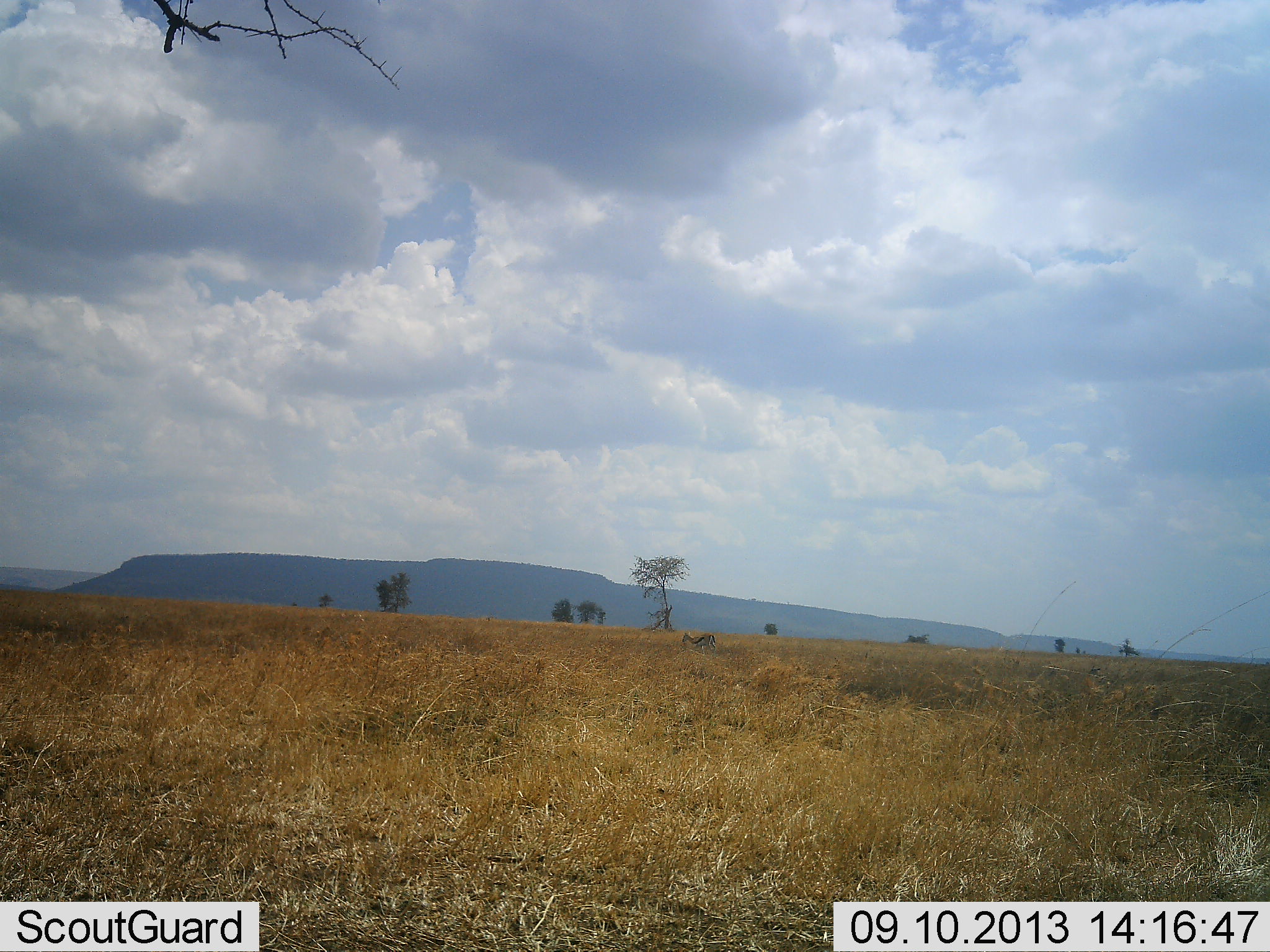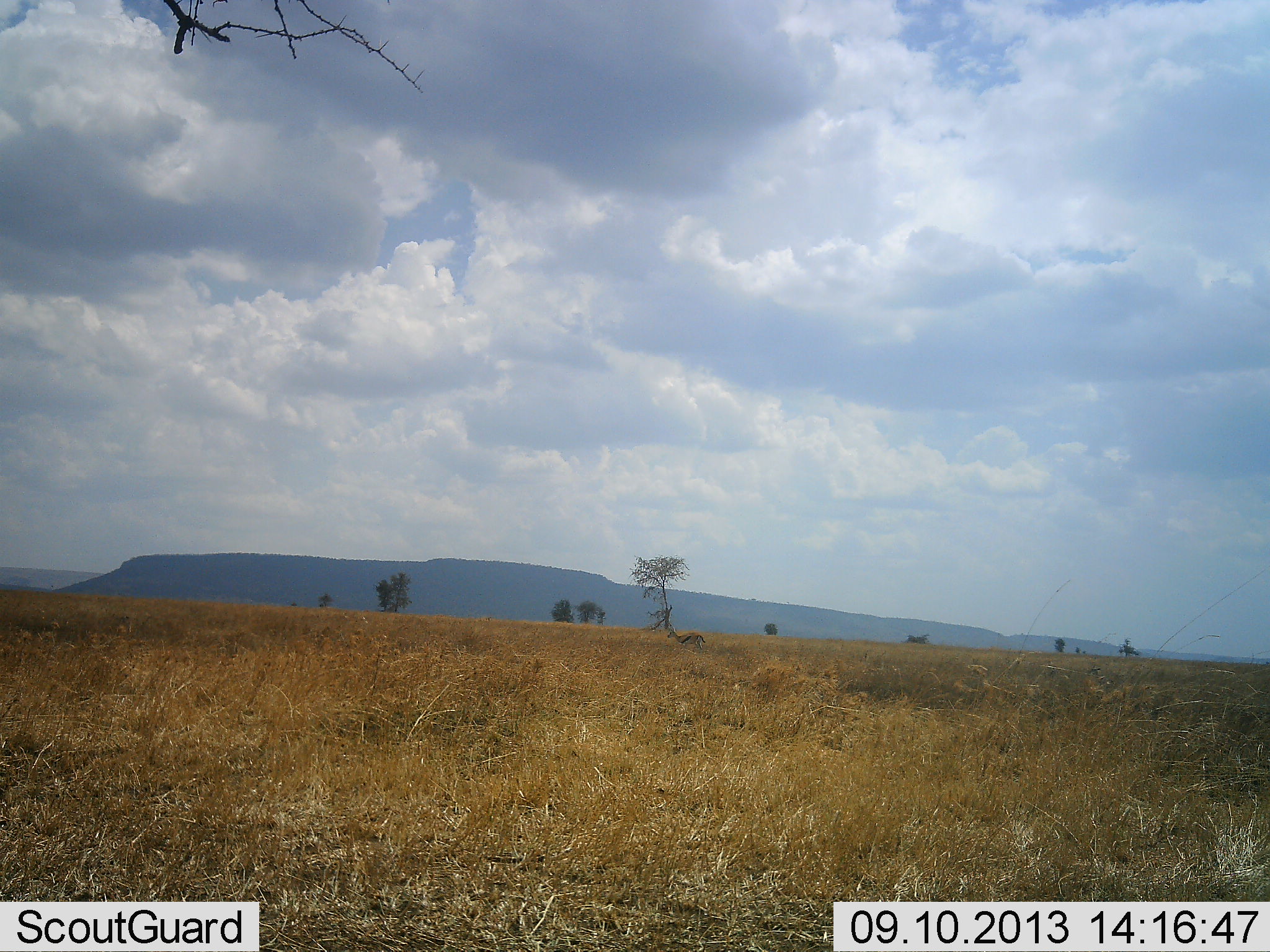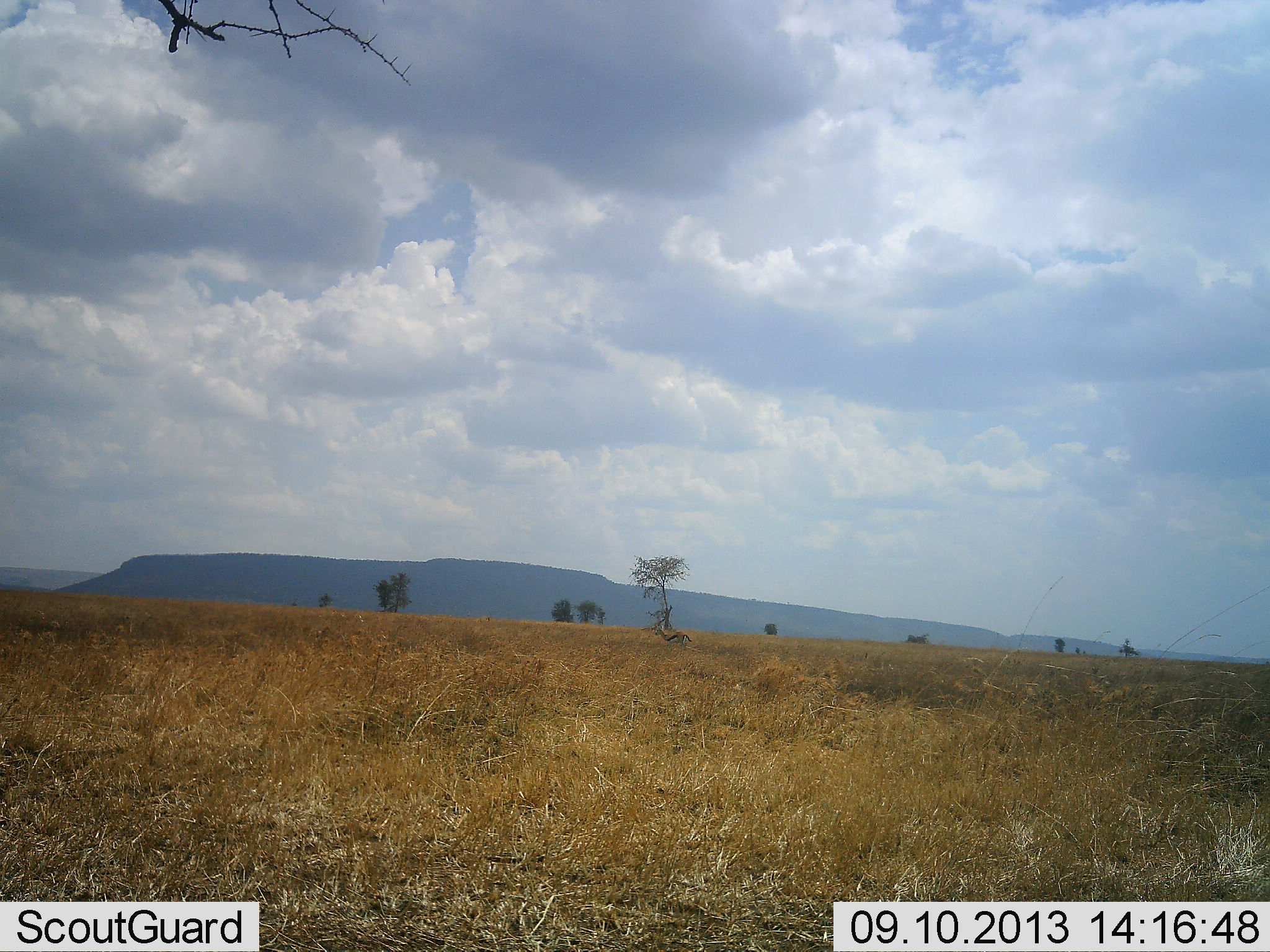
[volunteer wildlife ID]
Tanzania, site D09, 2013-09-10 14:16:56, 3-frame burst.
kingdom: Animalia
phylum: Chordata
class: Mammalia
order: Artiodactyla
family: Bovidae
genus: Eudorcas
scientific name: Eudorcas thomsonii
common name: thomson's gazelle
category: gazellethomsons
Gazellethomsons (thomson's gazelle) (Eudorcas thomsonii), count 1. Behavior (volunteer vote fractions): standing 0%, resting 0%, moving 100%, interacting 0%. Young present (vote fraction): 0%. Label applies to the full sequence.